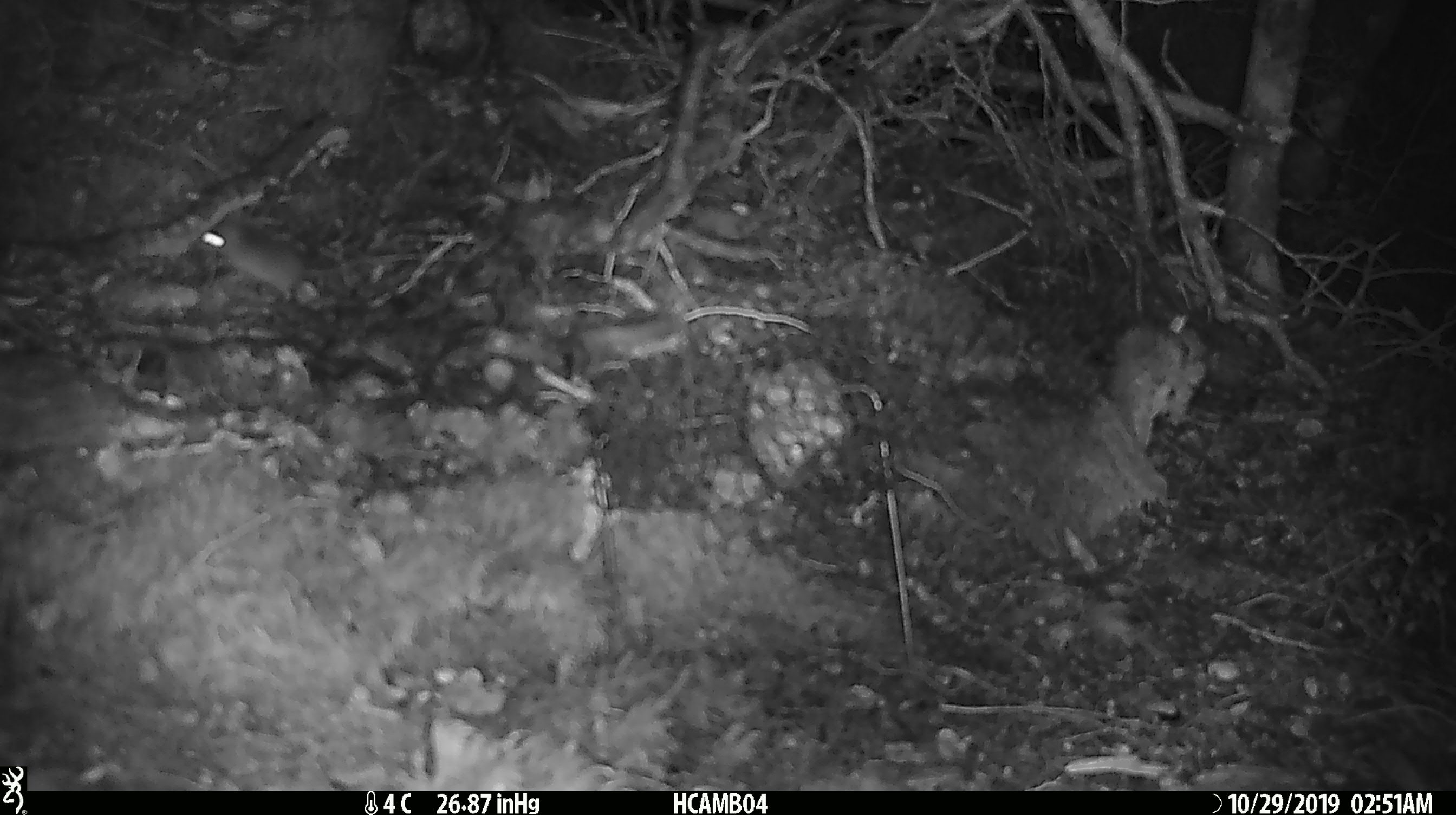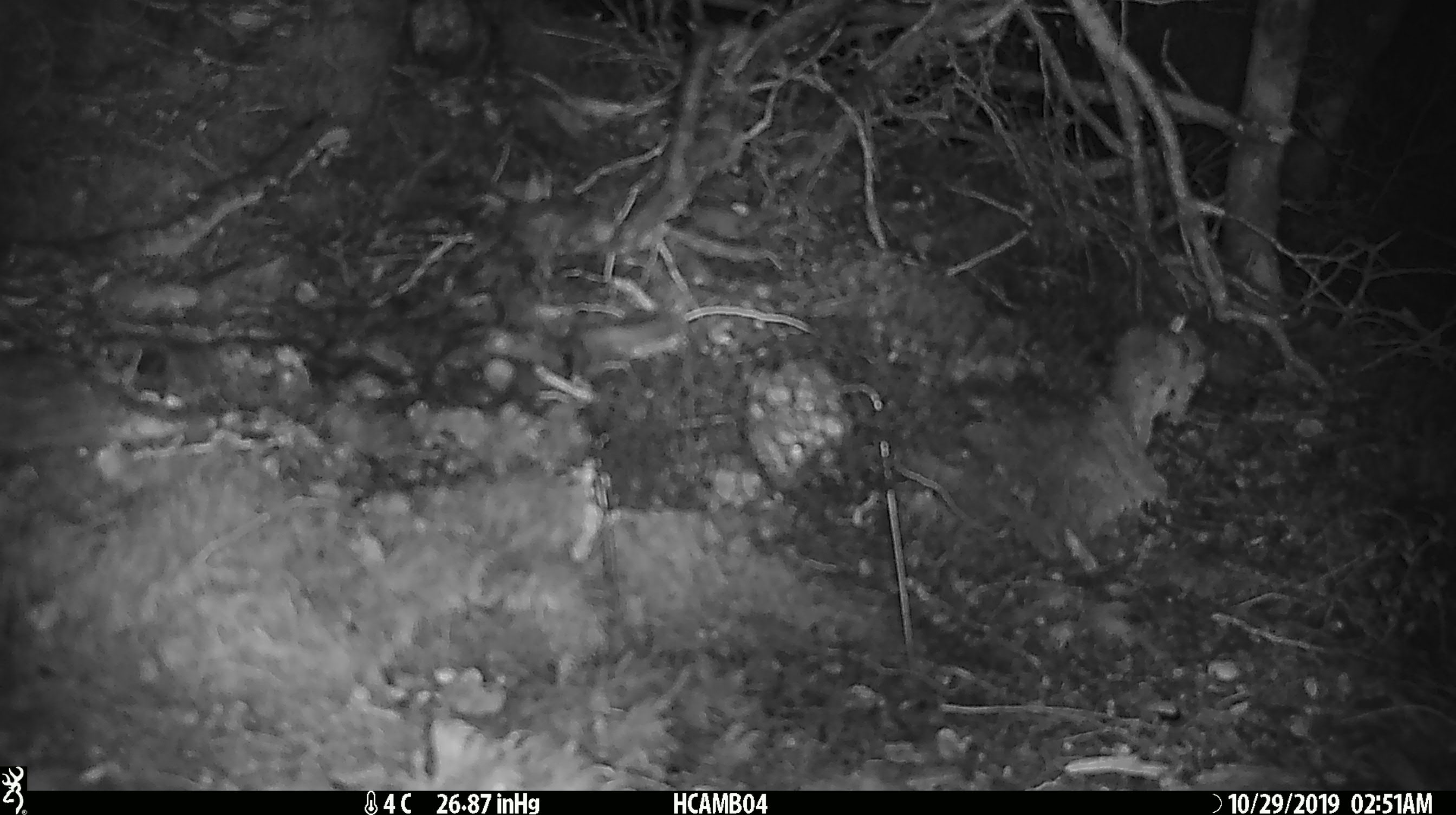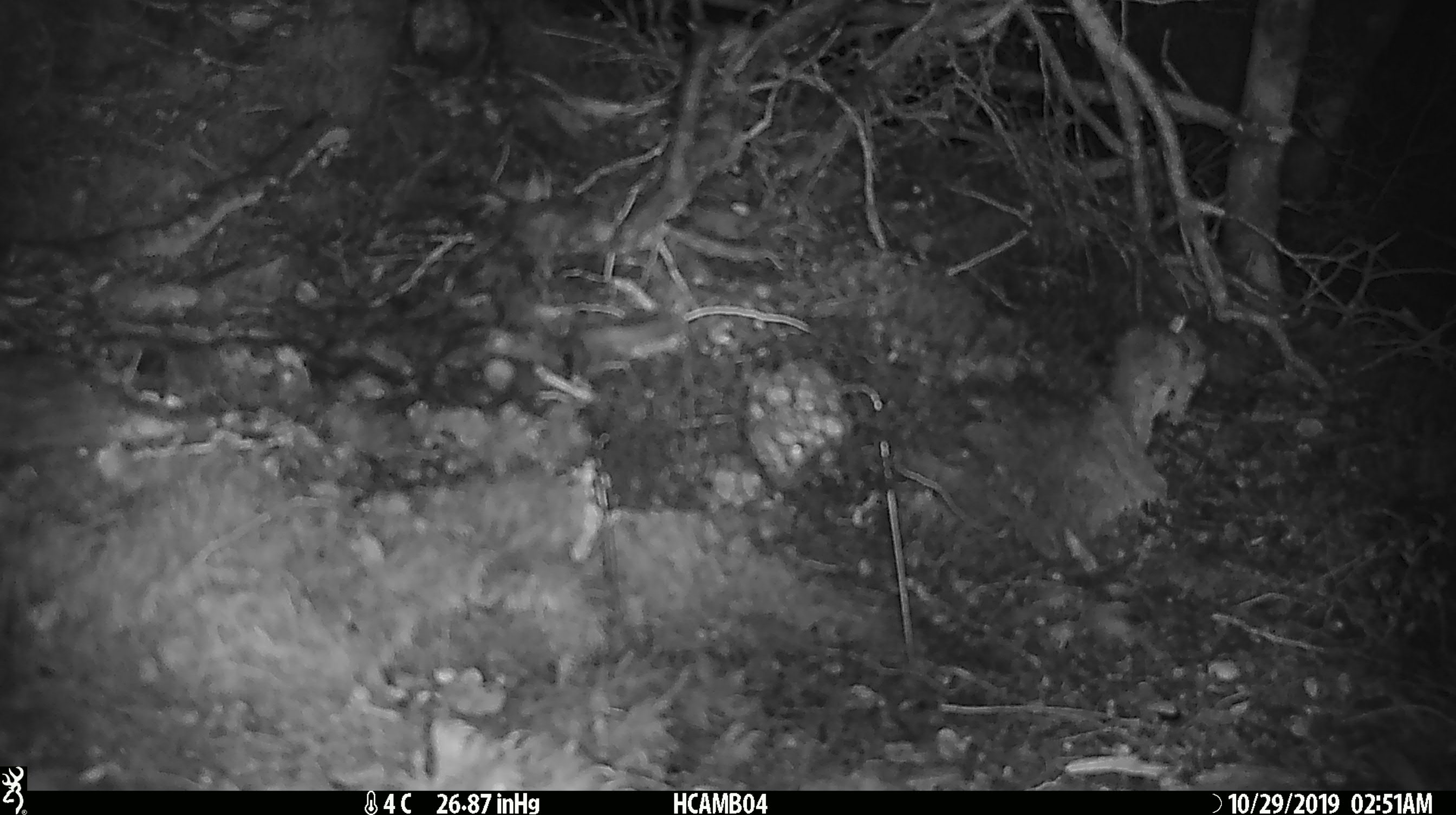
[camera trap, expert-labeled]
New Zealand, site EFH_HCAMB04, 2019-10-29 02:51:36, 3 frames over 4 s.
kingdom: Animalia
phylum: Chordata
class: Mammalia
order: Rodentia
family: Muridae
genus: Mus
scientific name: Mus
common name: mouse